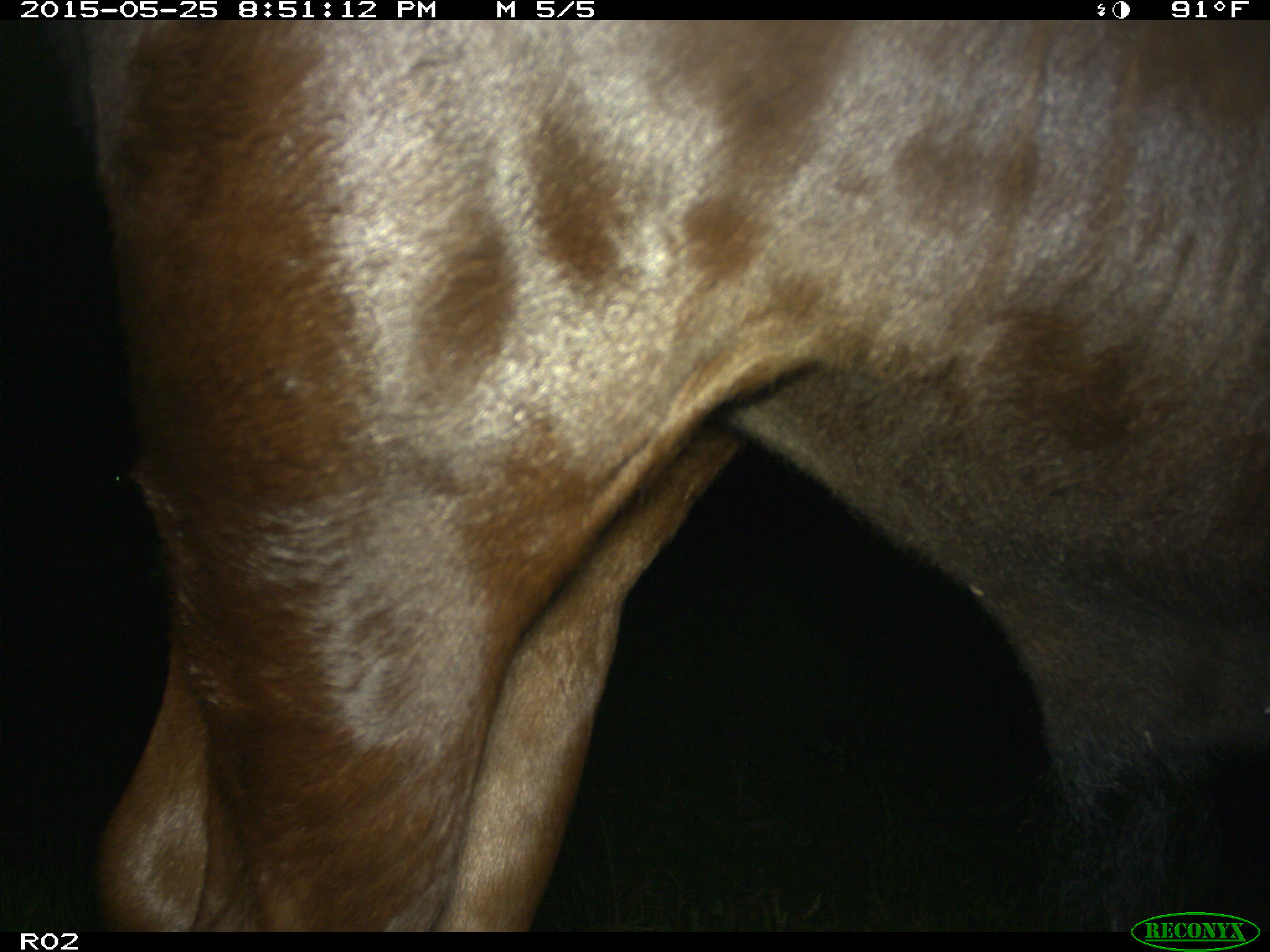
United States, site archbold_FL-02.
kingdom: Animalia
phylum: Chordata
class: Mammalia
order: Artiodactyla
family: Bovidae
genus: Bos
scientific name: Bos taurus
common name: domestic cow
Bos taurus (domestic cow).